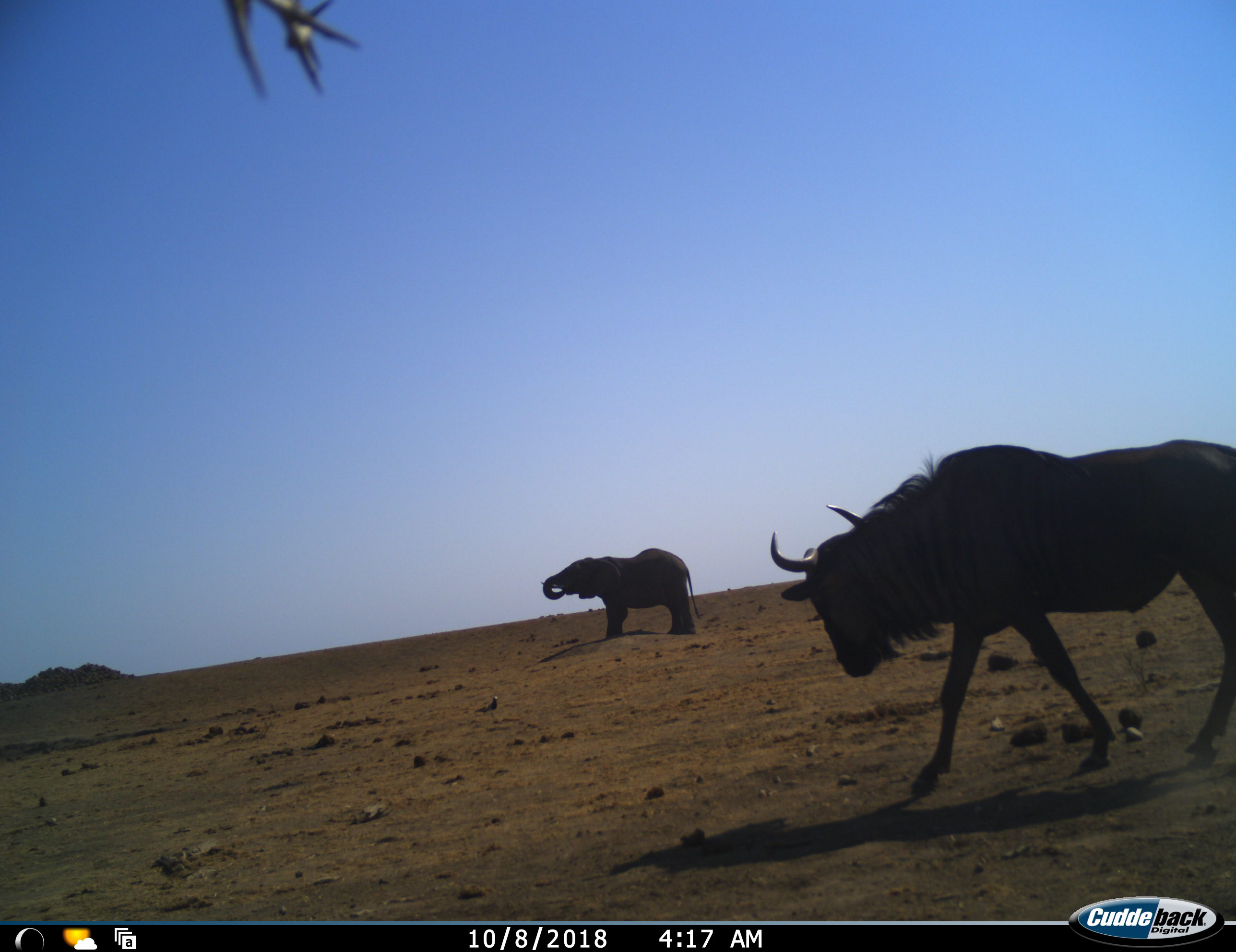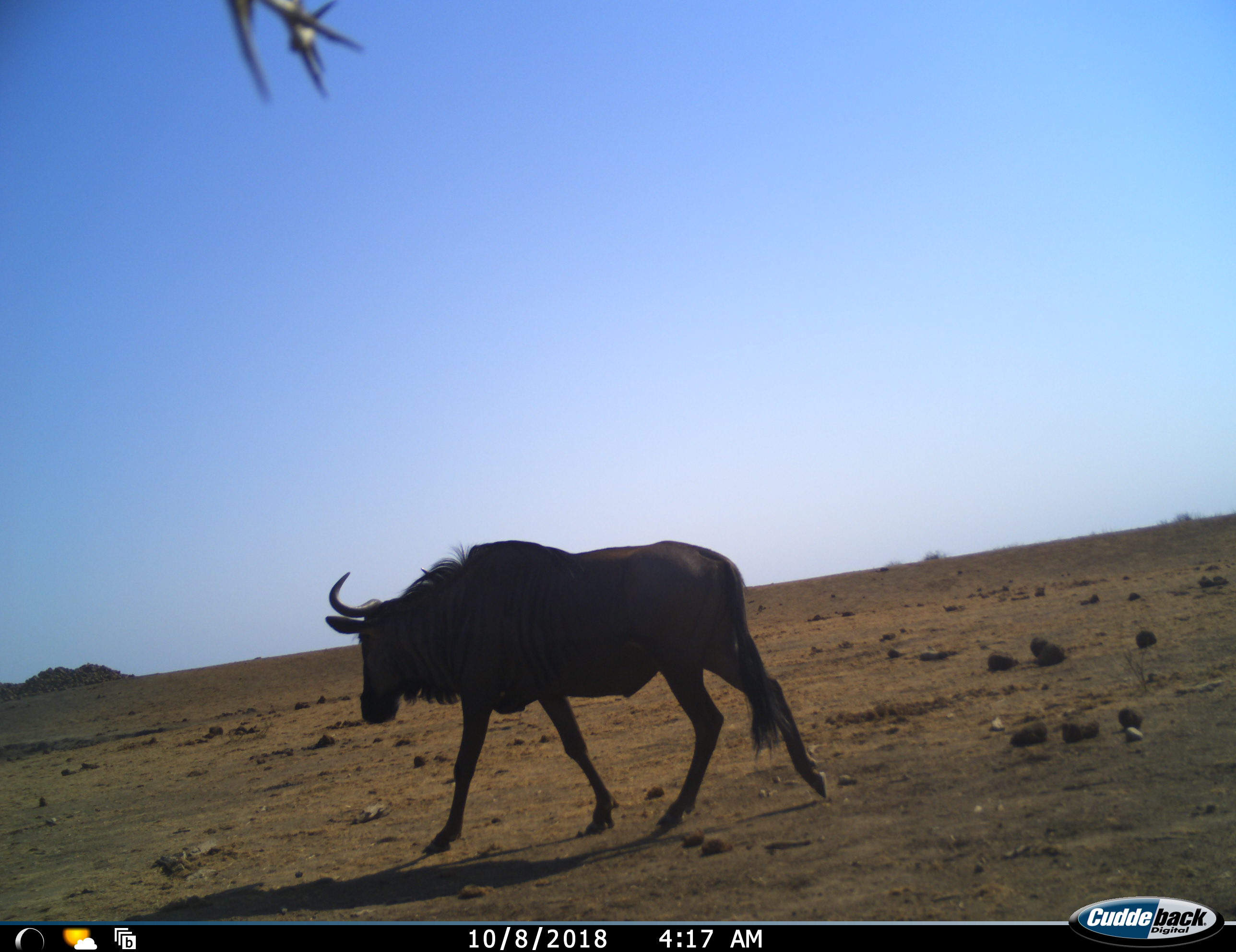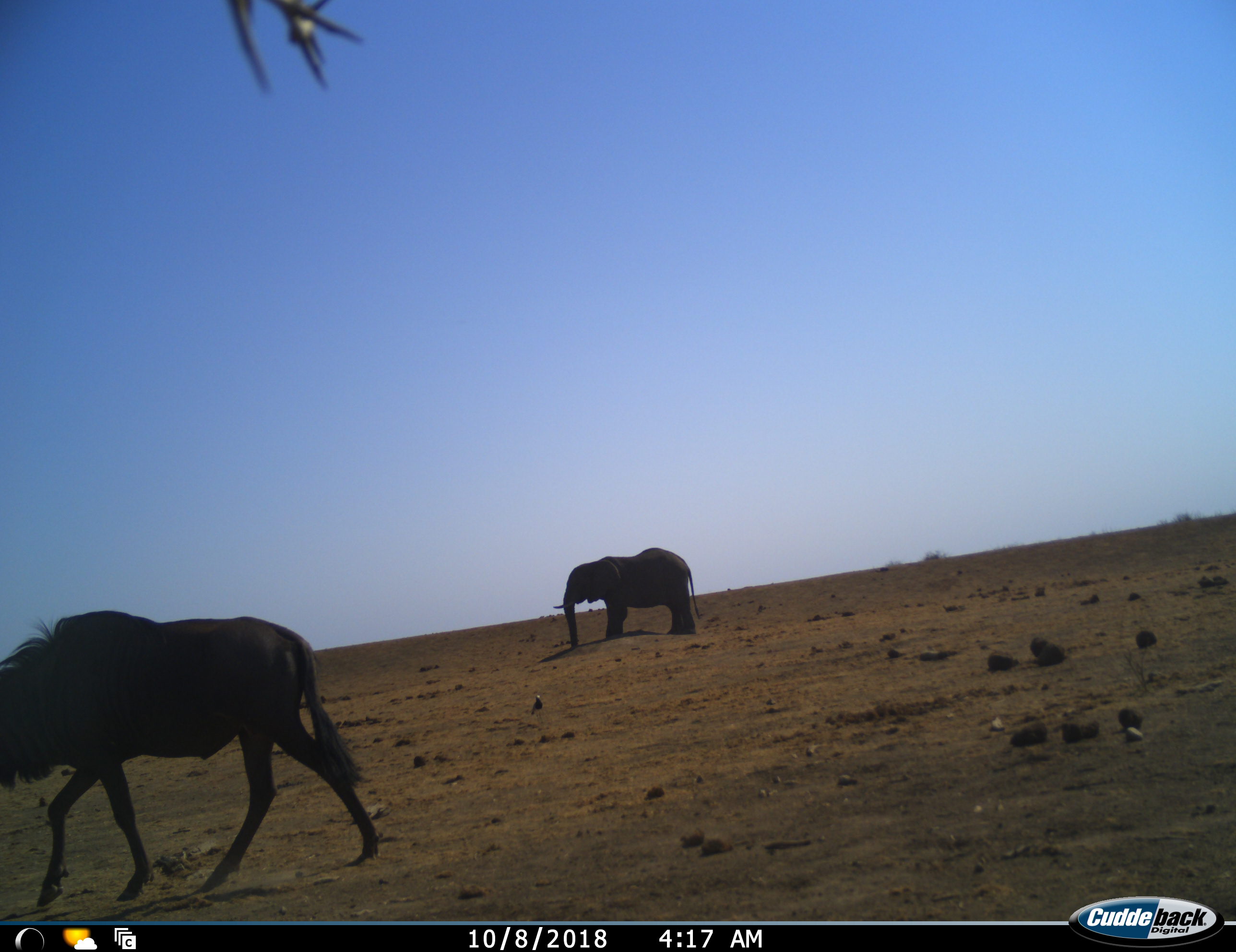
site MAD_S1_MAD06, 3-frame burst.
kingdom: Animalia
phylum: Chordata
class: Mammalia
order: Proboscidea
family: Elephantidae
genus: Loxodonta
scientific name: Loxodonta africana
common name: african bush elephant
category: elephant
Elephant (african bush elephant) (Loxodonta africana), count 1. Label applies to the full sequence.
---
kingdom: Animalia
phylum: Chordata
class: Mammalia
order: Artiodactyla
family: Bovidae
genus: Connochaetes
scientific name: Connochaetes taurinus taurinus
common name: blue wildebeest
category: wildebeestblue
Wildebeestblue (blue wildebeest) (Connochaetes taurinus taurinus), count 1. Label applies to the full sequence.